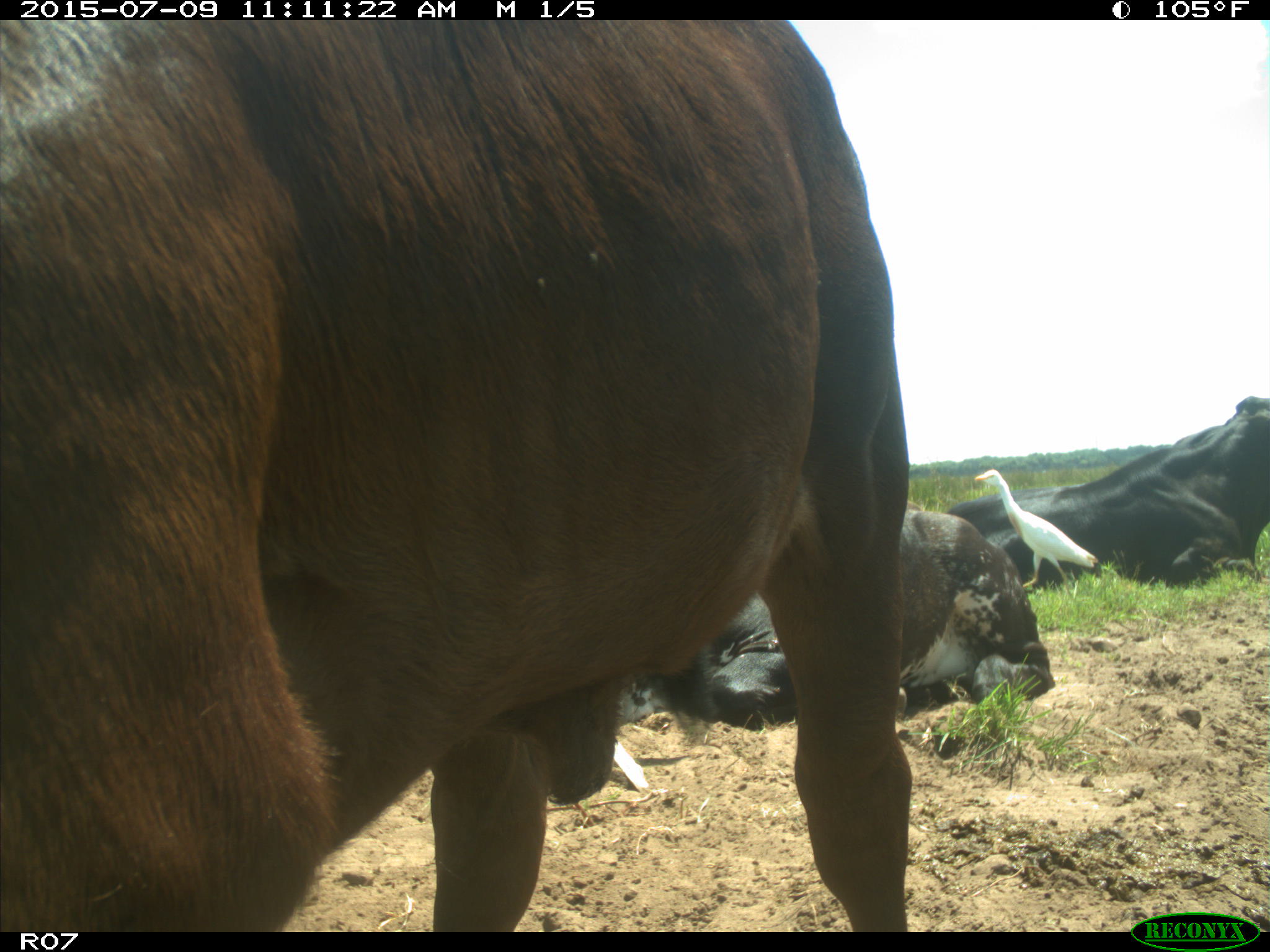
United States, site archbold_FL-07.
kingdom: Animalia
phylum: Chordata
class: Mammalia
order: Artiodactyla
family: Bovidae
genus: Bos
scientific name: Bos taurus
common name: domestic cow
Bos taurus (domestic cow).